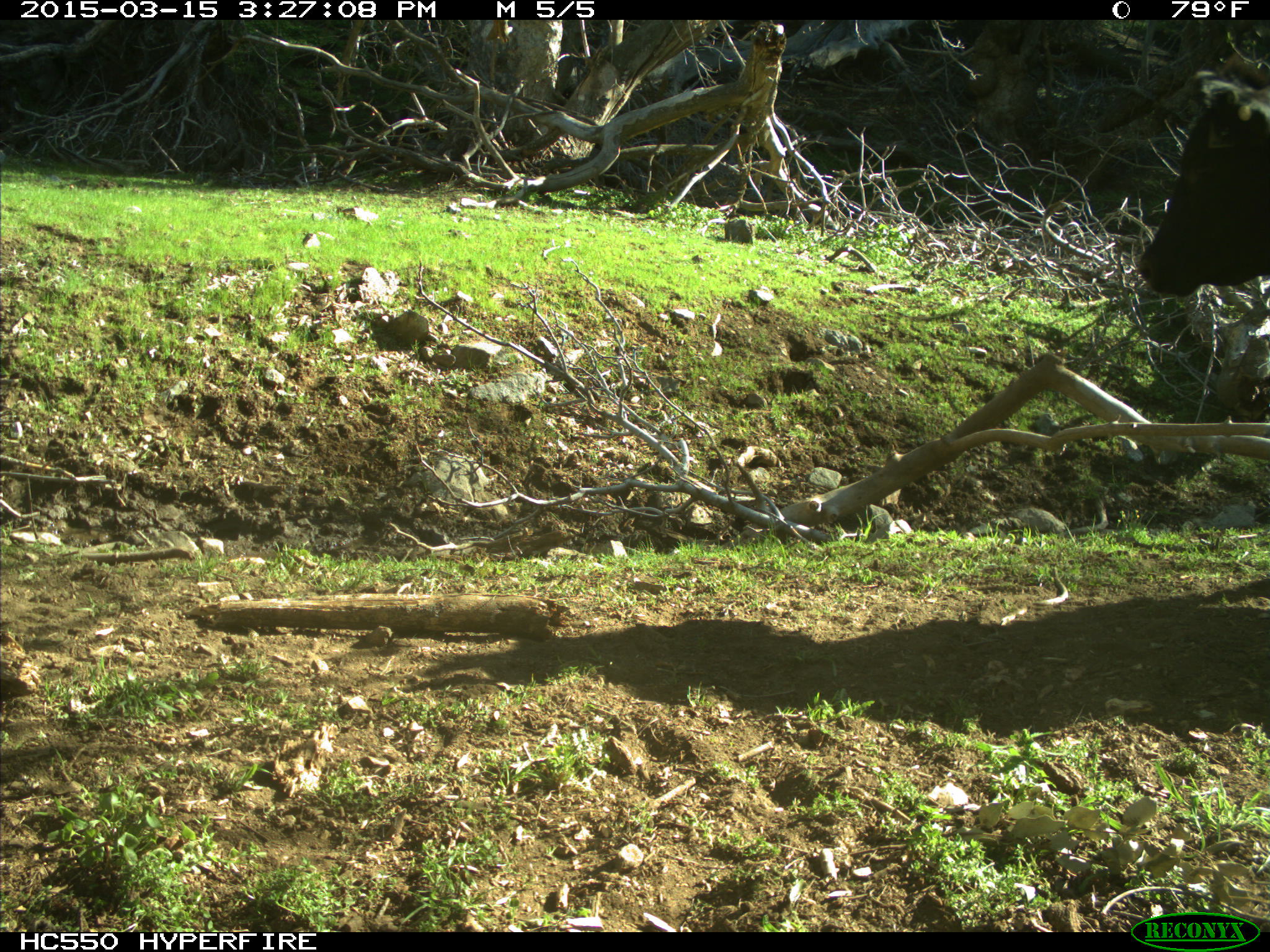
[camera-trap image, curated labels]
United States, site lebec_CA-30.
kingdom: Animalia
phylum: Chordata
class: Mammalia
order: Artiodactyla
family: Bovidae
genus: Bos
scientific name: Bos taurus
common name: domestic cow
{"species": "Bos taurus (domestic cow)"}